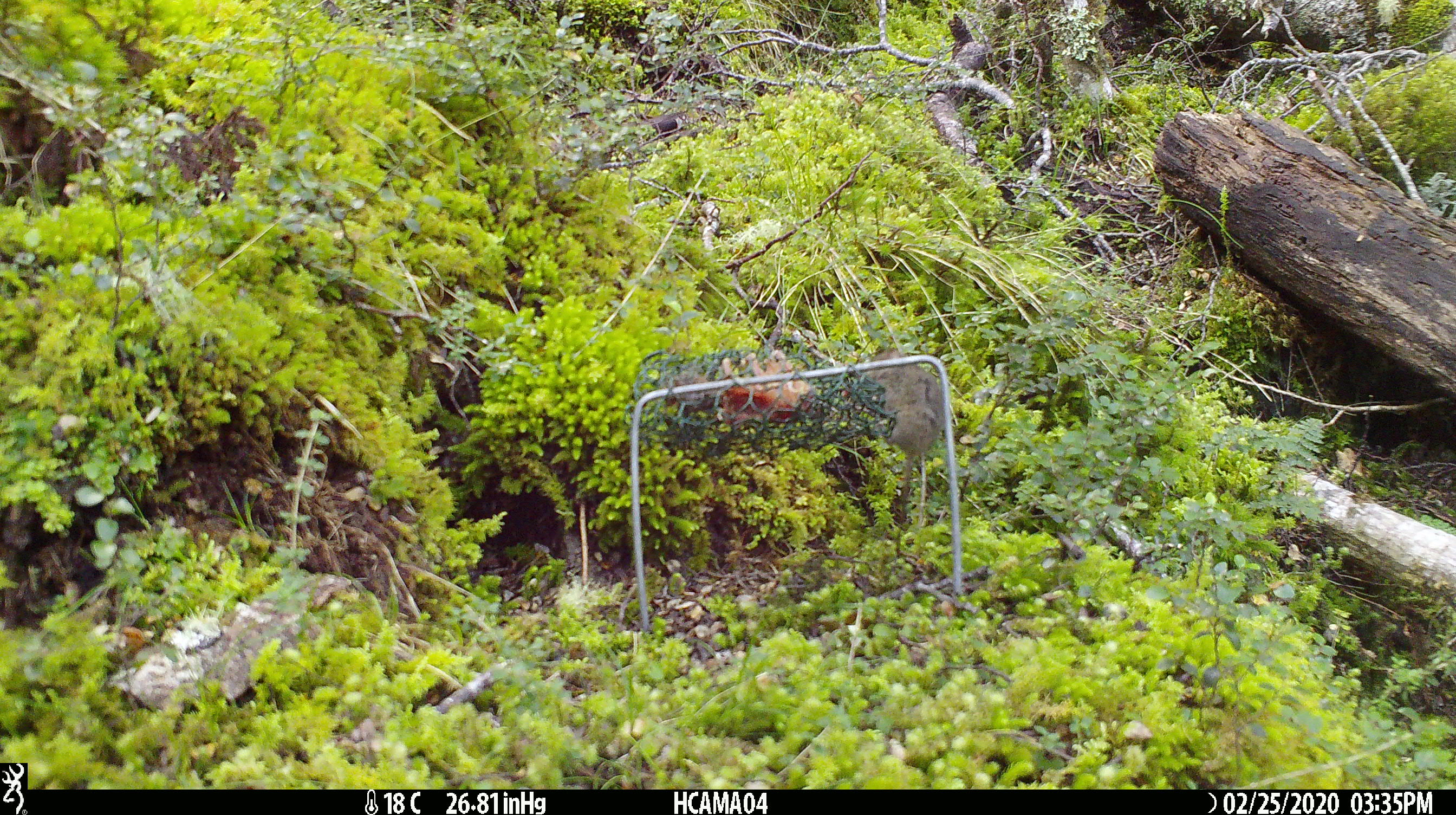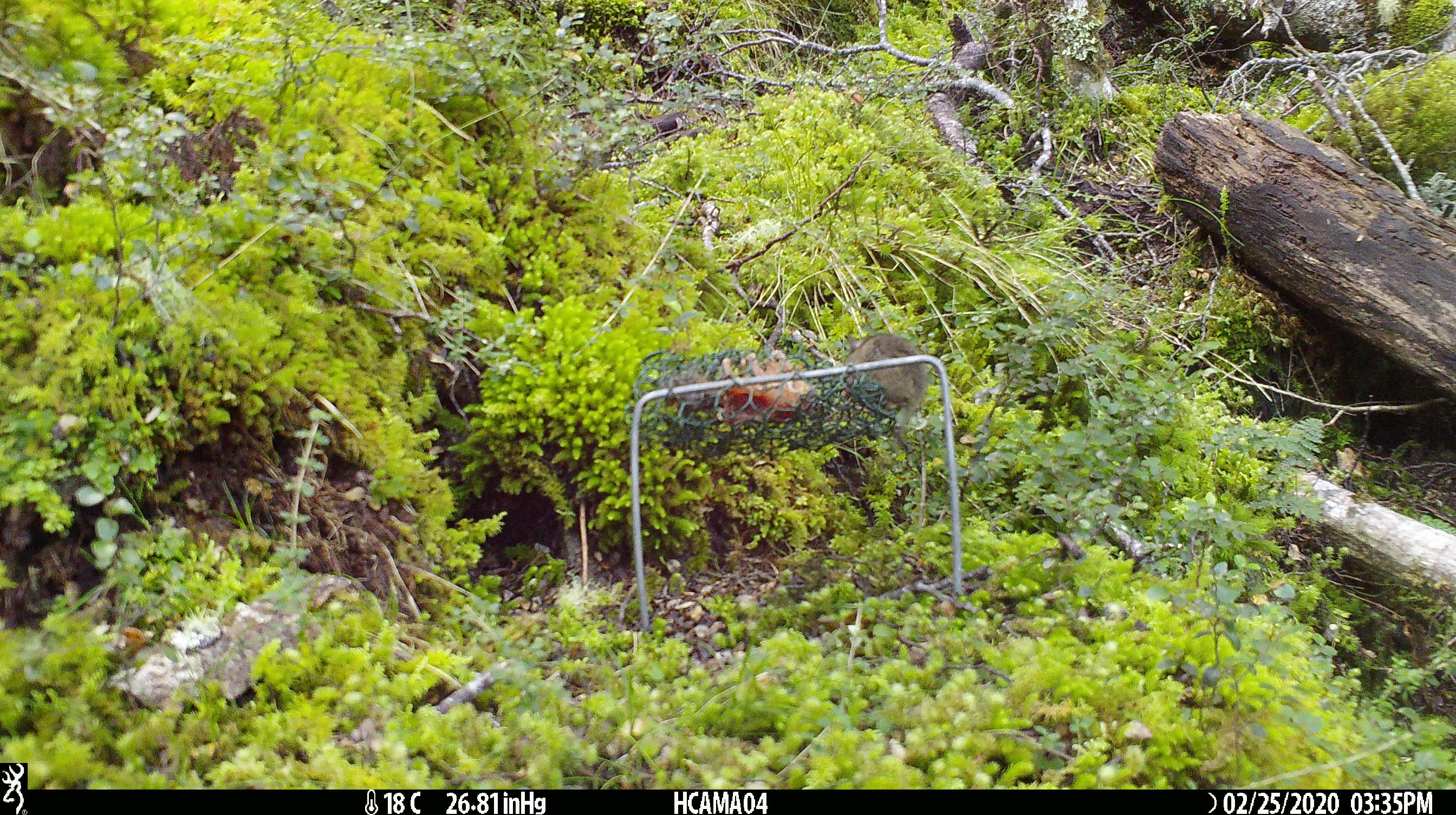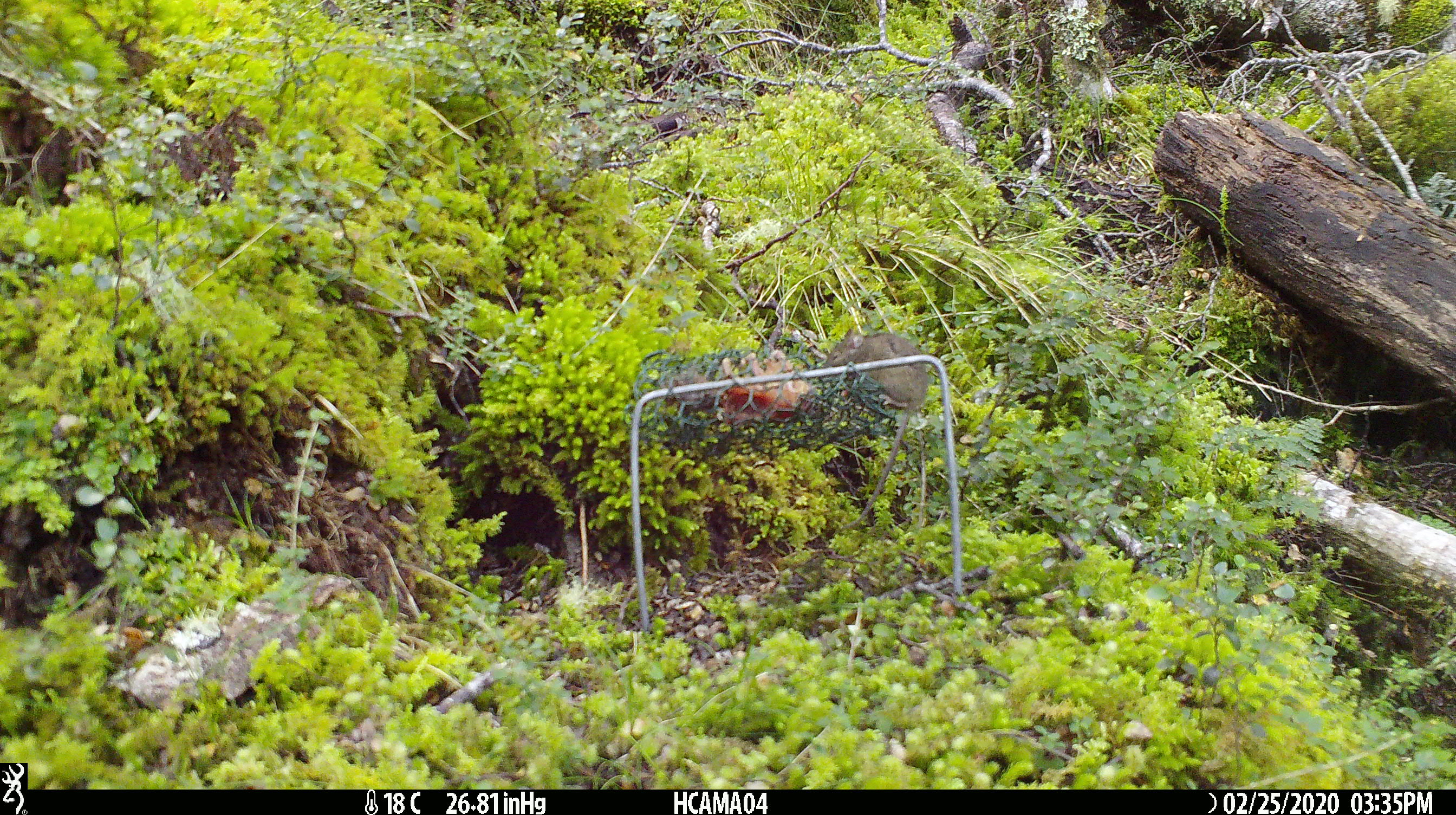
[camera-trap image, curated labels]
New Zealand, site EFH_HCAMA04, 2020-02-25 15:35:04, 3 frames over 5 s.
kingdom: Animalia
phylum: Chordata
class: Mammalia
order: Rodentia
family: Muridae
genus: Mus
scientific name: Mus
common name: mouse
Mouse (Mus).